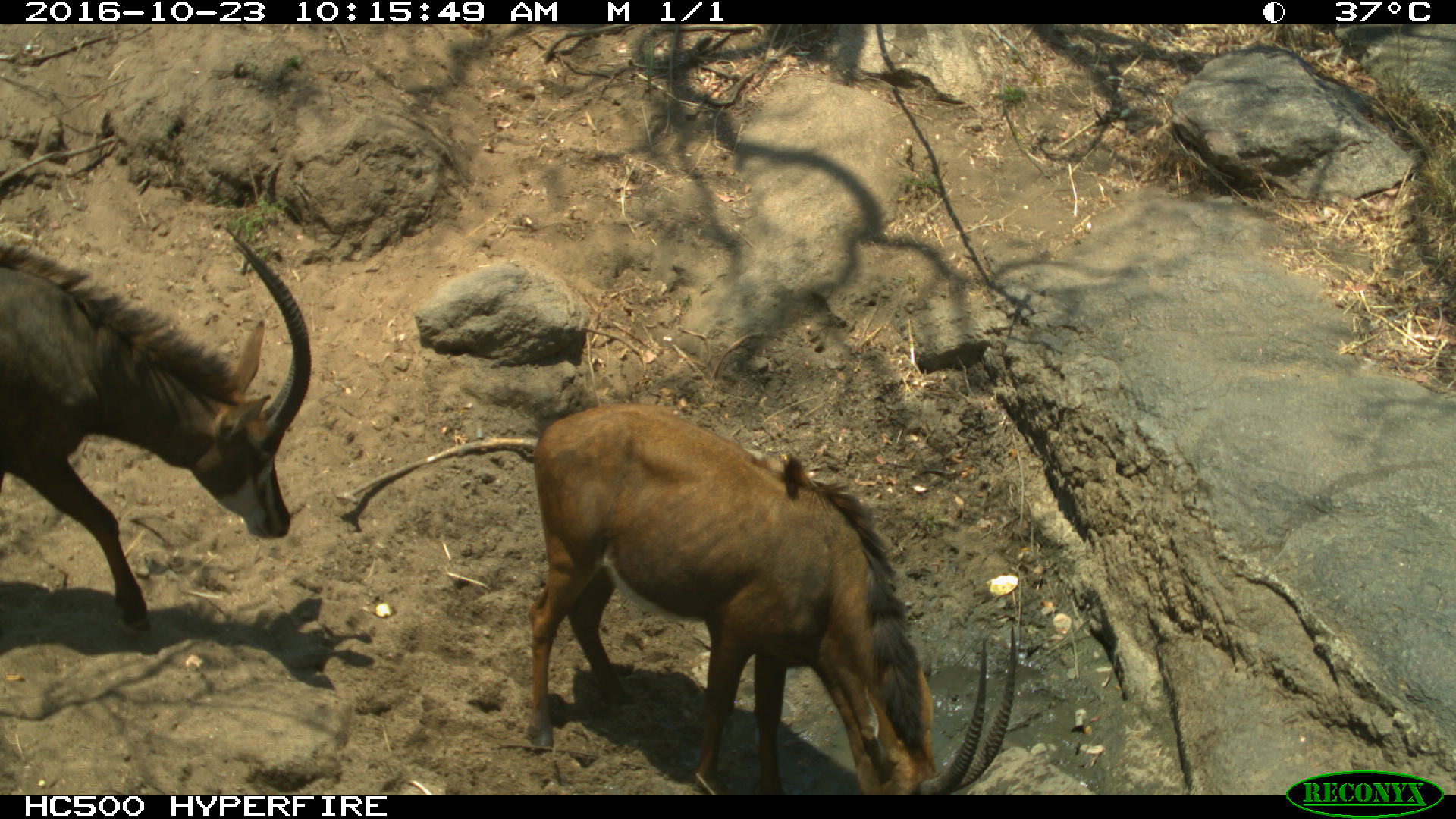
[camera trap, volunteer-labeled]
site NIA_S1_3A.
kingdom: Animalia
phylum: Chordata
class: Mammalia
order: Artiodactyla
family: Bovidae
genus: Hippotragus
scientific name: Hippotragus niger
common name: sable antelope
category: sable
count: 2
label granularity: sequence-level